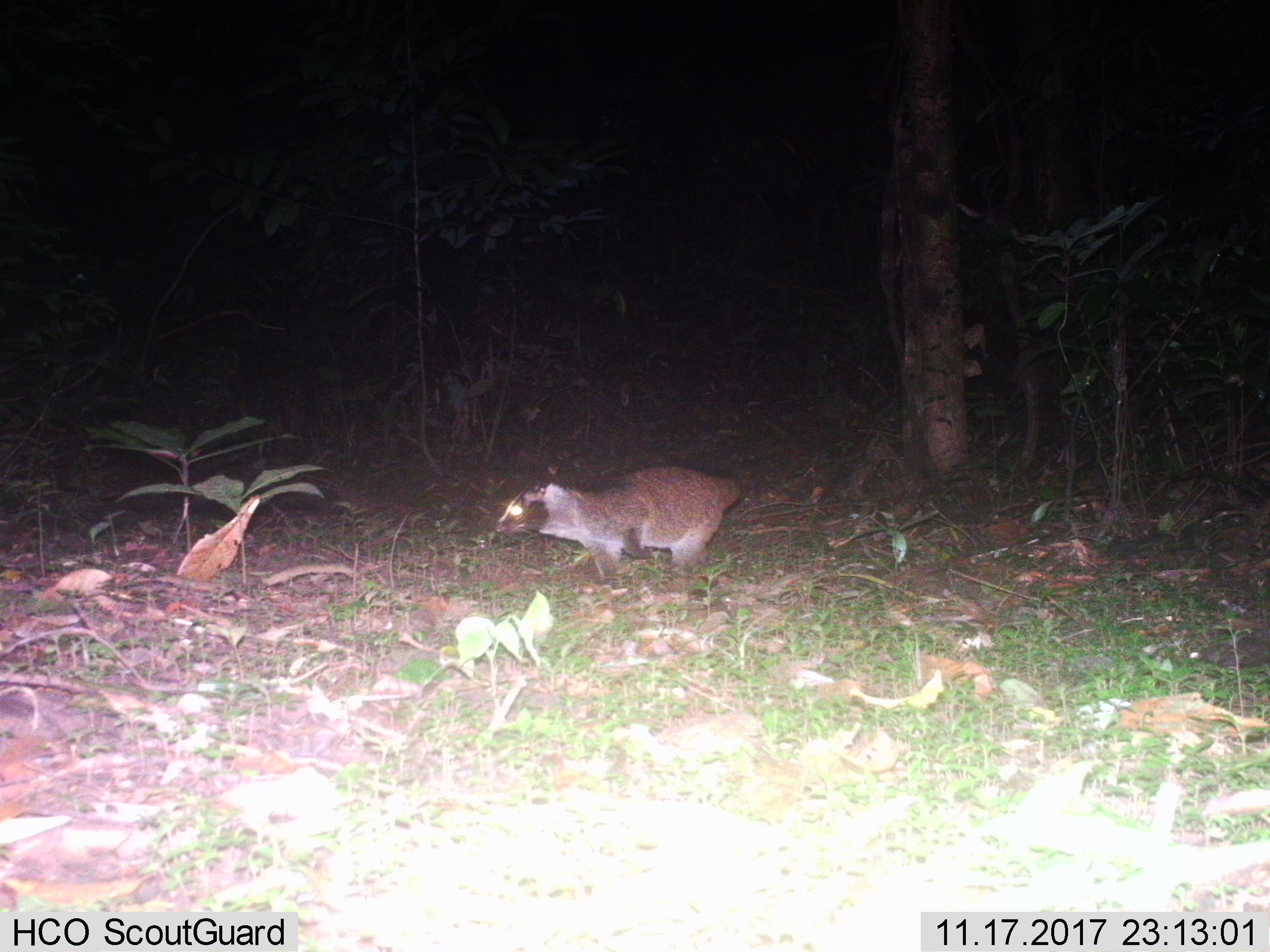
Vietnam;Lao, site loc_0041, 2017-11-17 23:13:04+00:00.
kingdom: Animalia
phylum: Chordata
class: Mammalia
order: Carnivora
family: Viverridae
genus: Paguma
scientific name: Paguma larvata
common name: masked palm civet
Masked palm civet (Paguma larvata). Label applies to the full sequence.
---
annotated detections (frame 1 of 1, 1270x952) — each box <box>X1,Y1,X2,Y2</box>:
masked palm civet: <box>492,462,745,590</box>